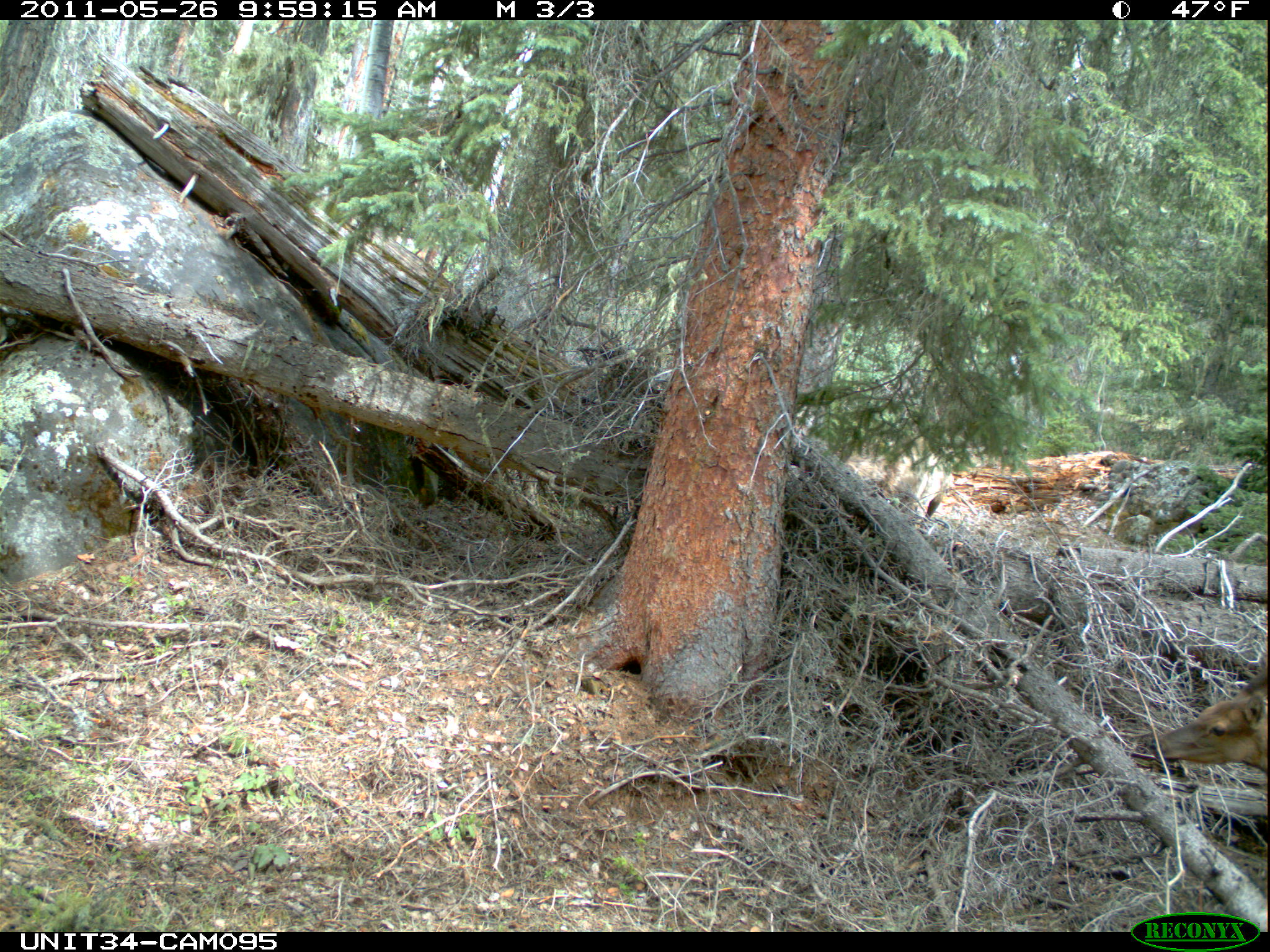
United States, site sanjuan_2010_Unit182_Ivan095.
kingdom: Animalia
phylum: Chordata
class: Mammalia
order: Artiodactyla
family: Cervidae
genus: Cervus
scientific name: Cervus elaphus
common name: red deer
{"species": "Cervus elaphus (red deer)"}